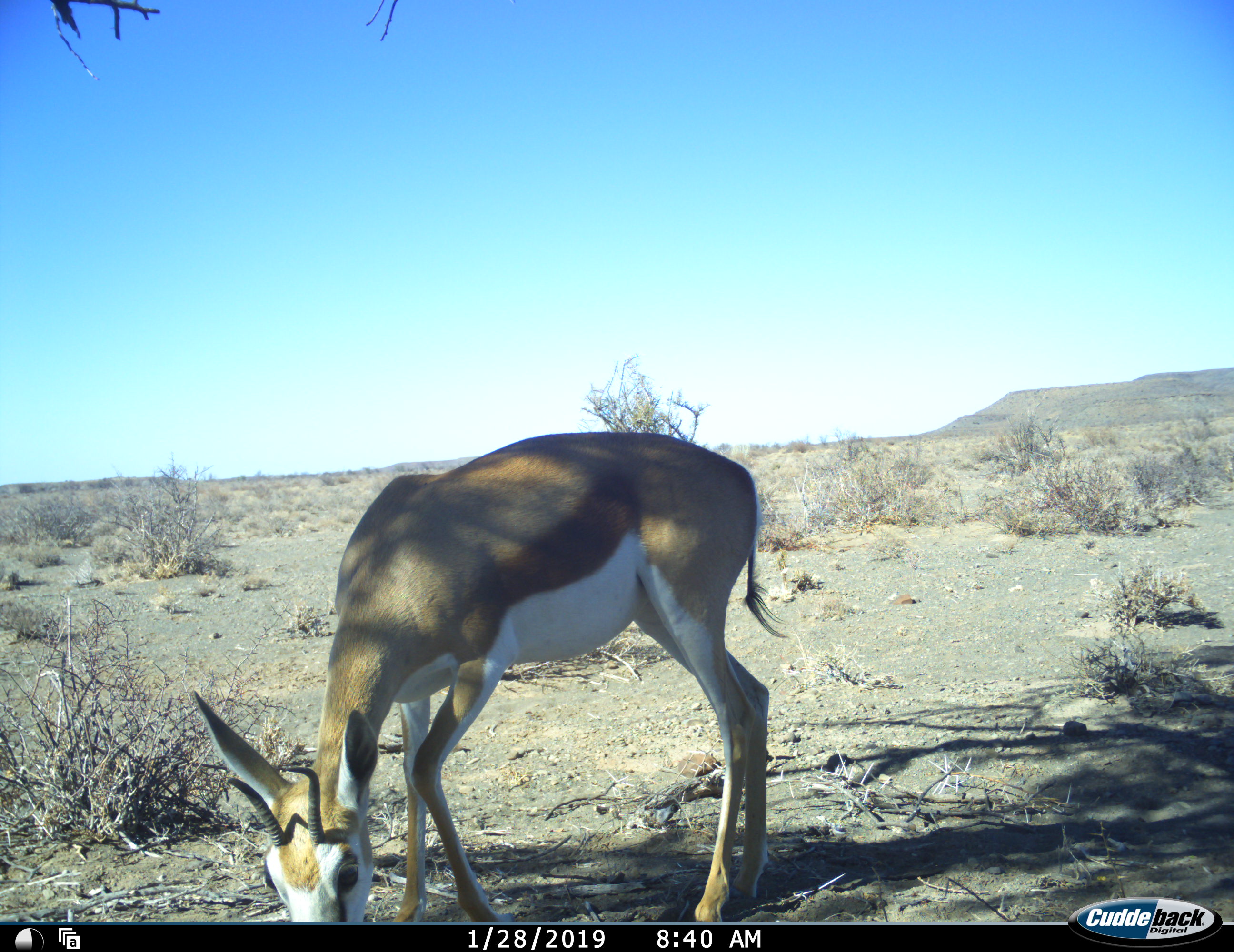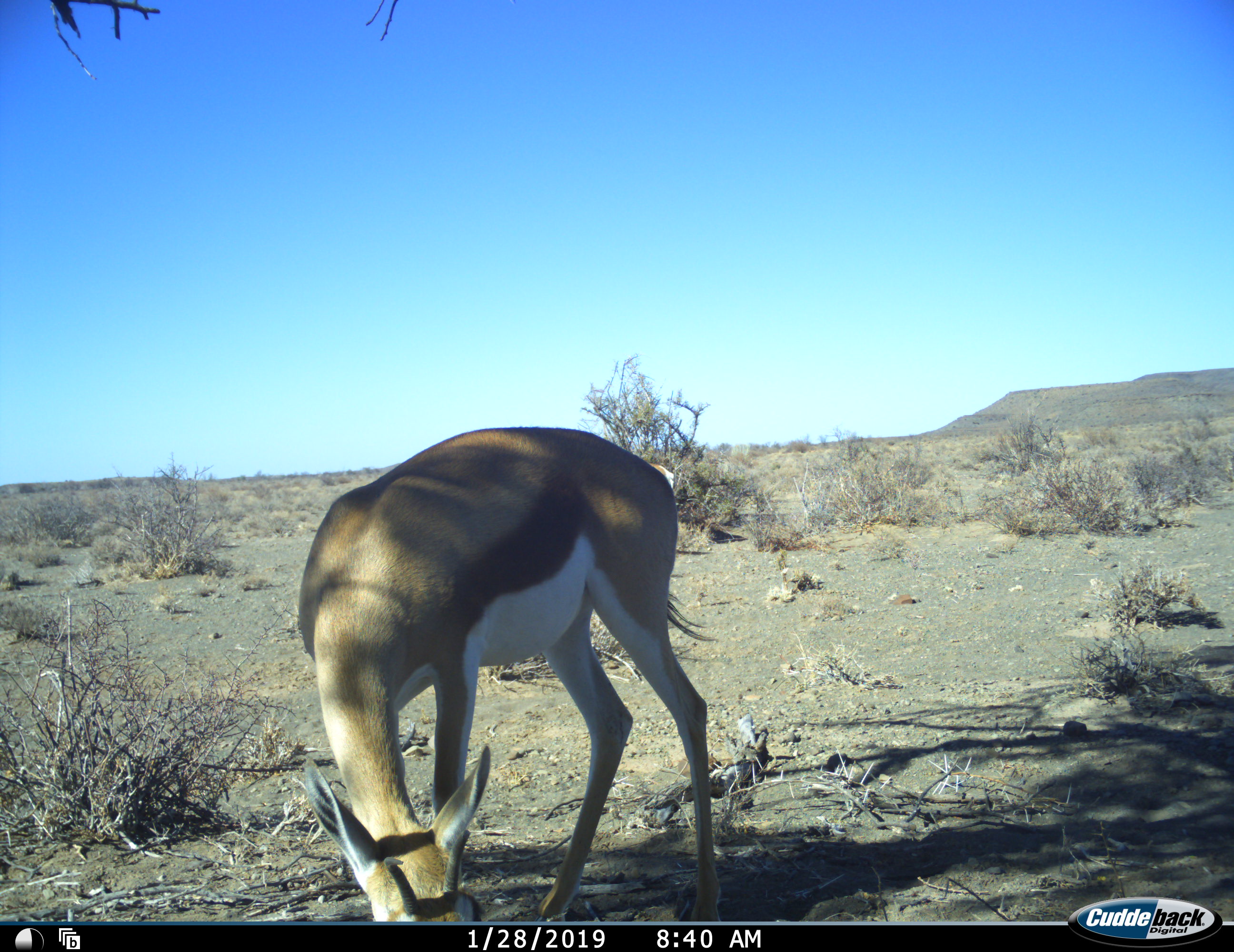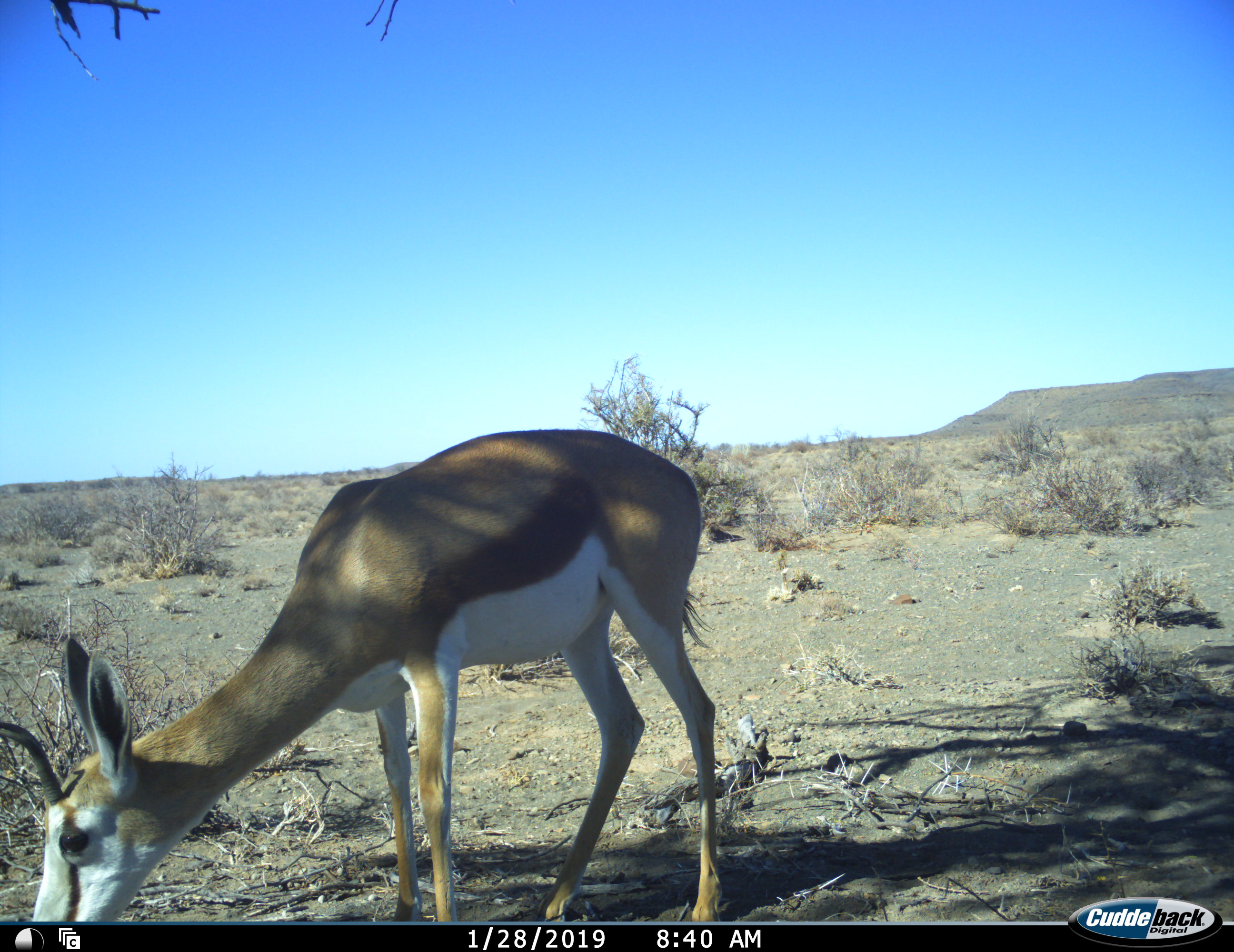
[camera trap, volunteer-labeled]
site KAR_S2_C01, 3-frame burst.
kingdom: Animalia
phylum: Chordata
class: Mammalia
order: Artiodactyla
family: Bovidae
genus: Antidorcas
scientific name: Antidorcas marsupialis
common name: springbok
Springbok (Antidorcas marsupialis), count 1. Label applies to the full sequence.